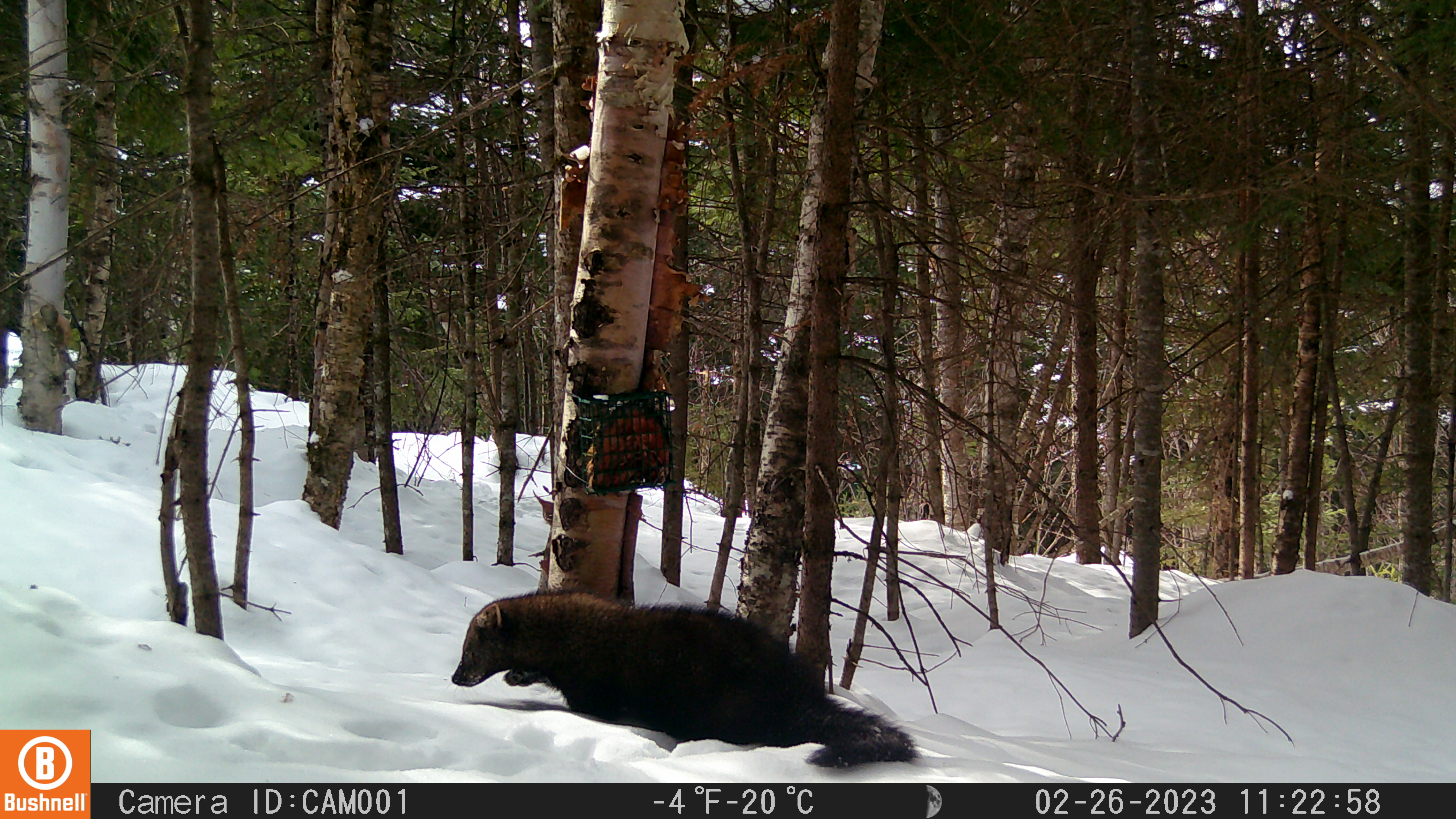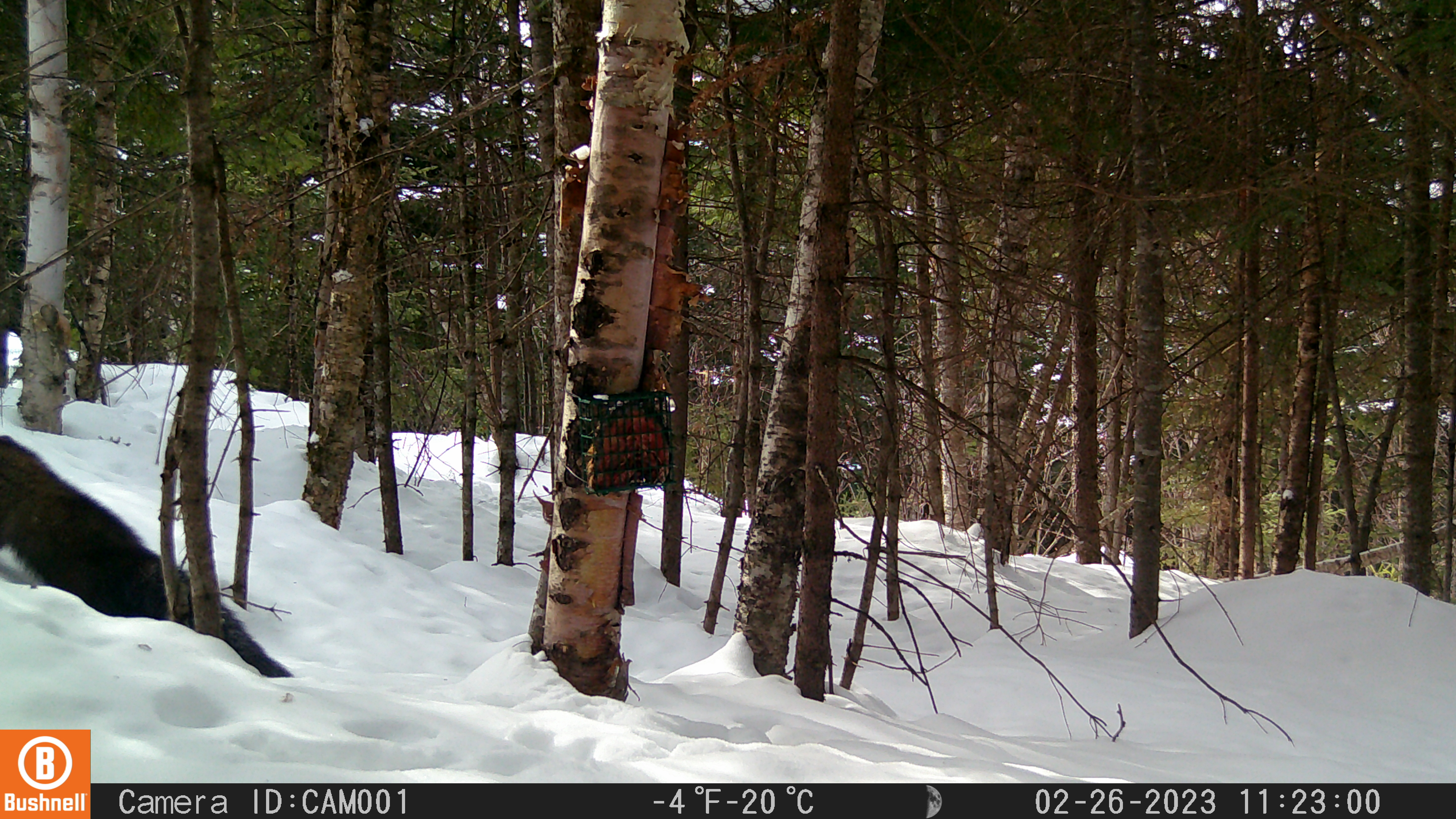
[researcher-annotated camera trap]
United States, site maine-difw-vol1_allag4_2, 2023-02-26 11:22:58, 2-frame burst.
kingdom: Animalia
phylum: Chordata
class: Mammalia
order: Carnivora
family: Mustelidae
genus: Pekania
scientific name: Pekania pennanti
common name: fisher